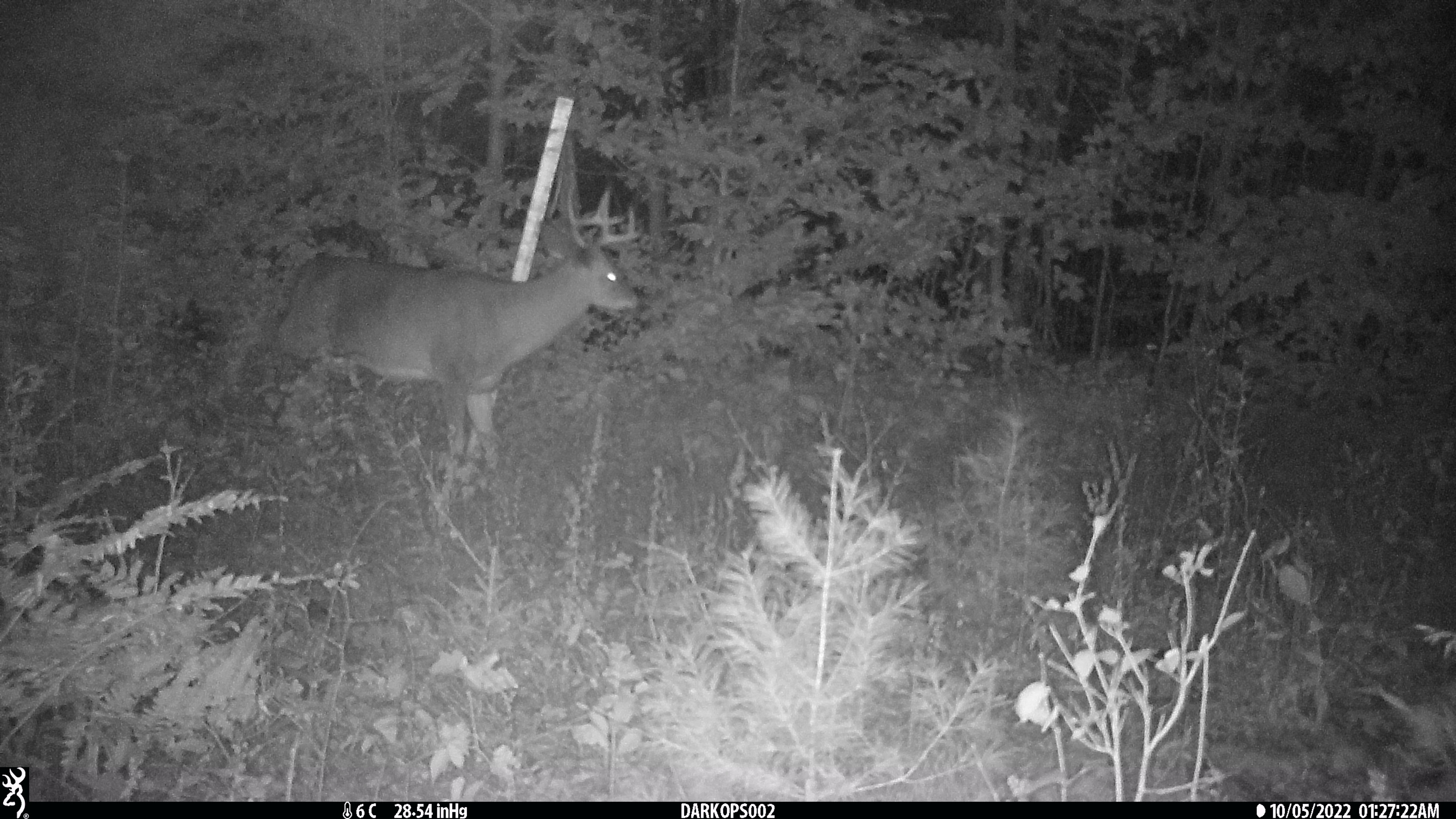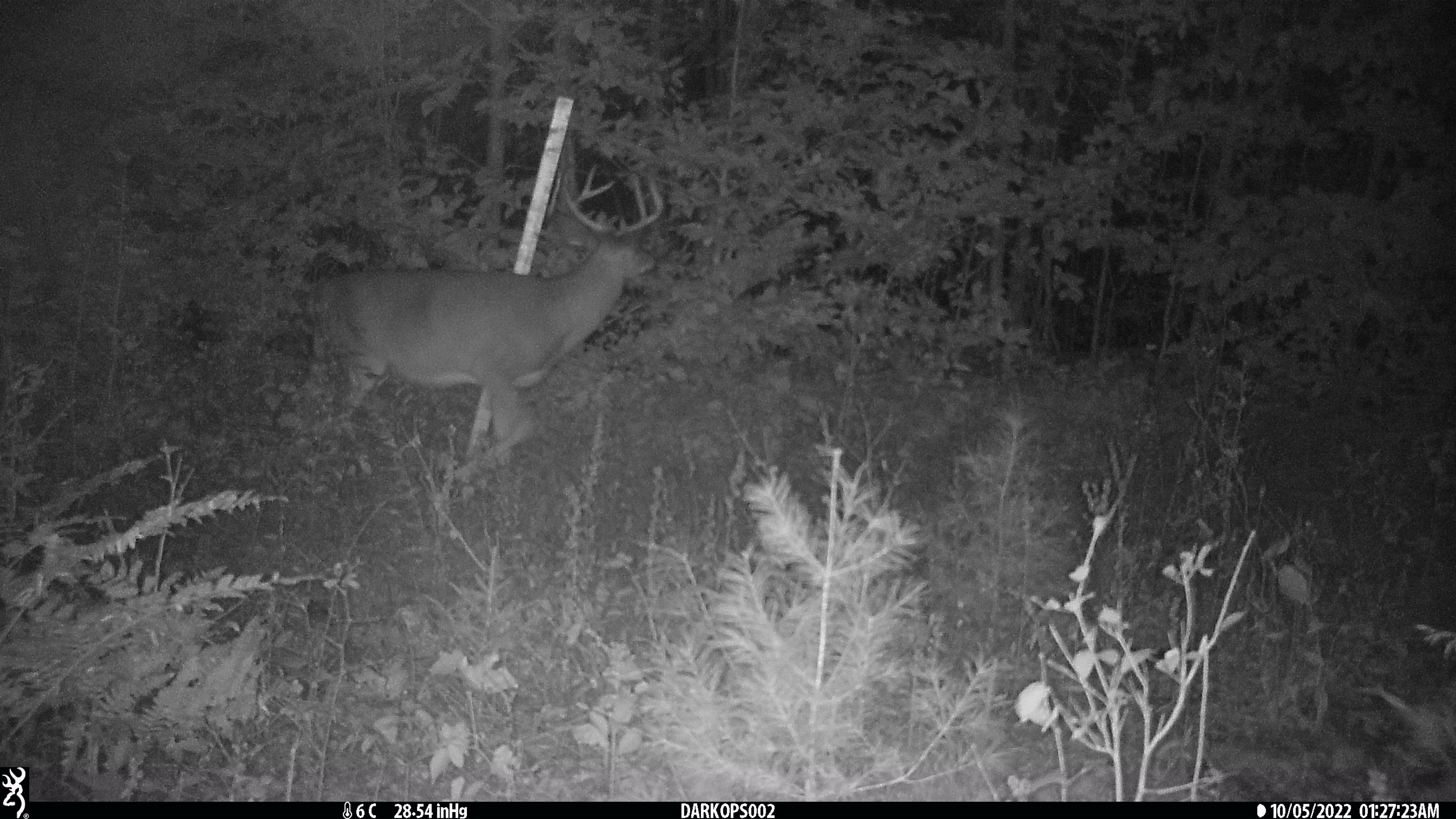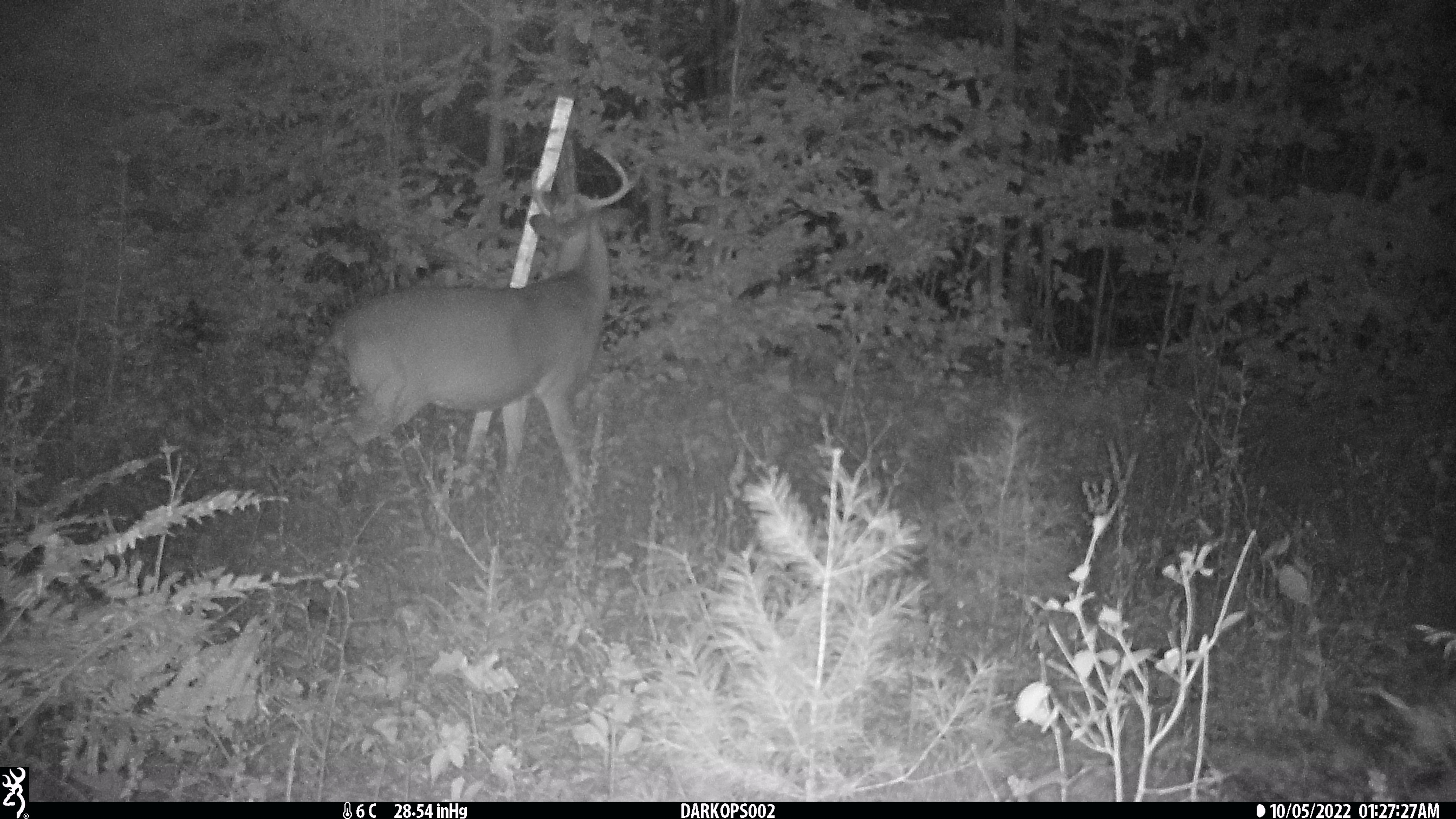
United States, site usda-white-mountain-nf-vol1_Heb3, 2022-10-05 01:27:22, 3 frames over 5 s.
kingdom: Animalia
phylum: Chordata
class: Mammalia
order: Artiodactyla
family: Cervidae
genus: Odocoileus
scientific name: Odocoileus virginianus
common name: white-tailed deer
White-tailed deer (Odocoileus virginianus).